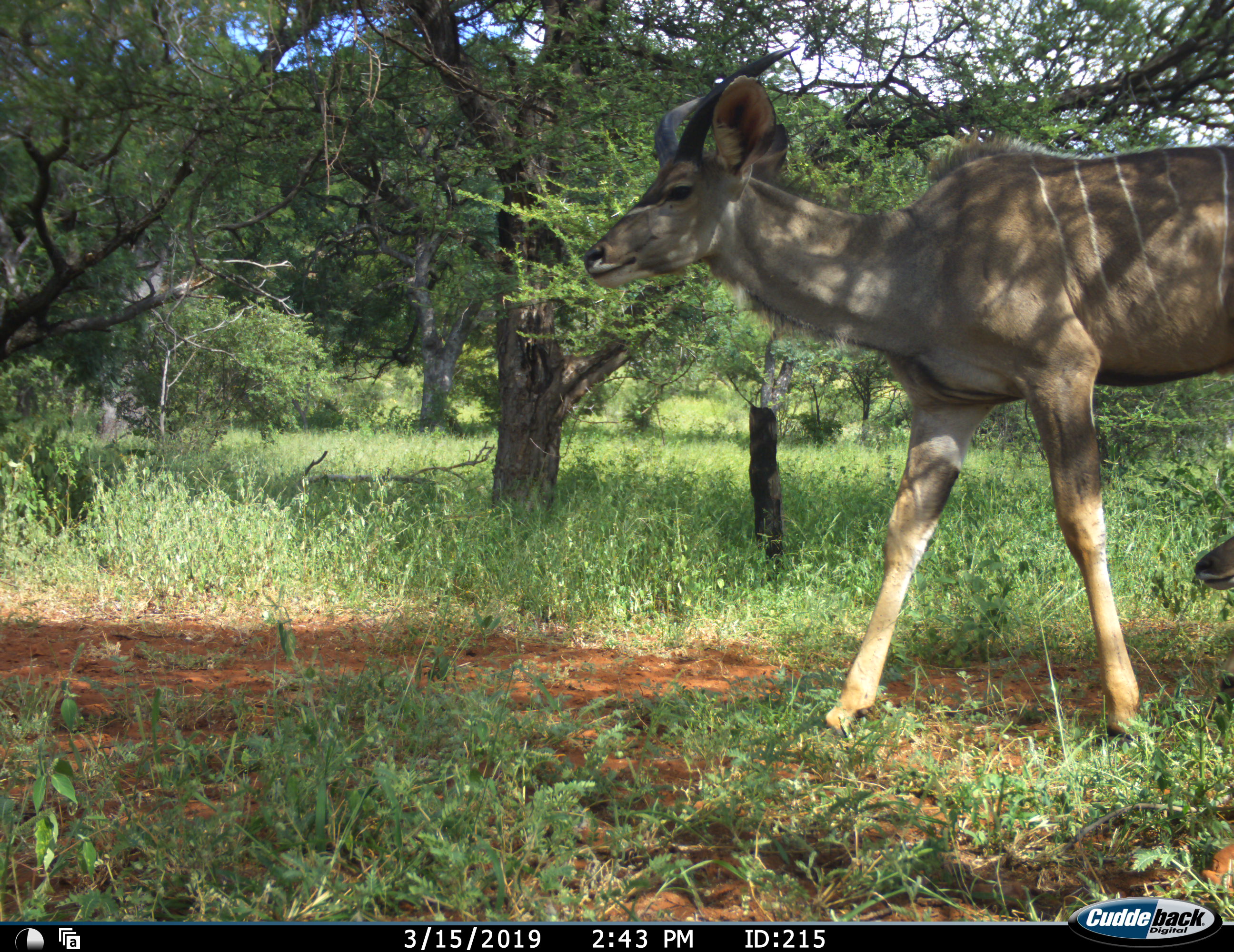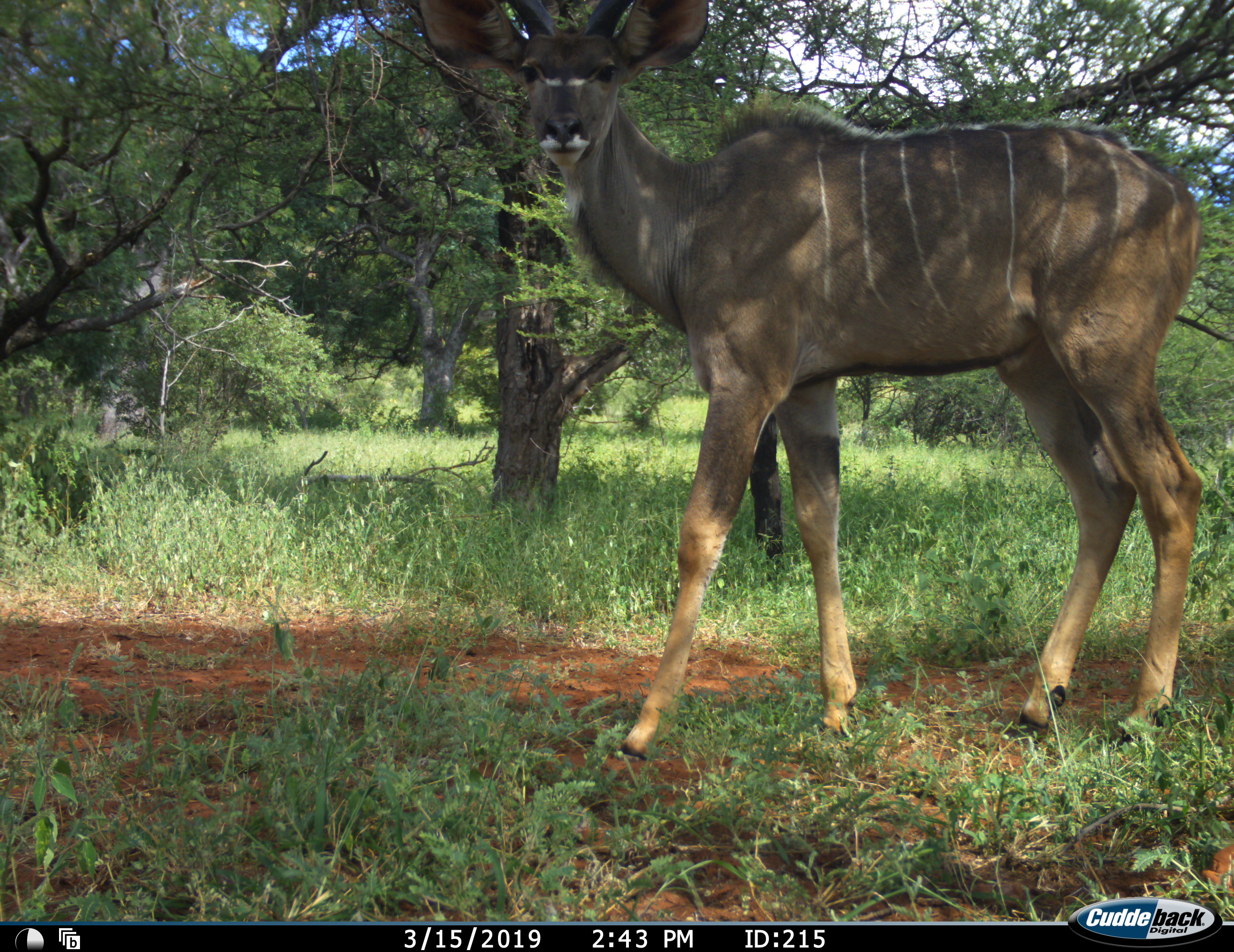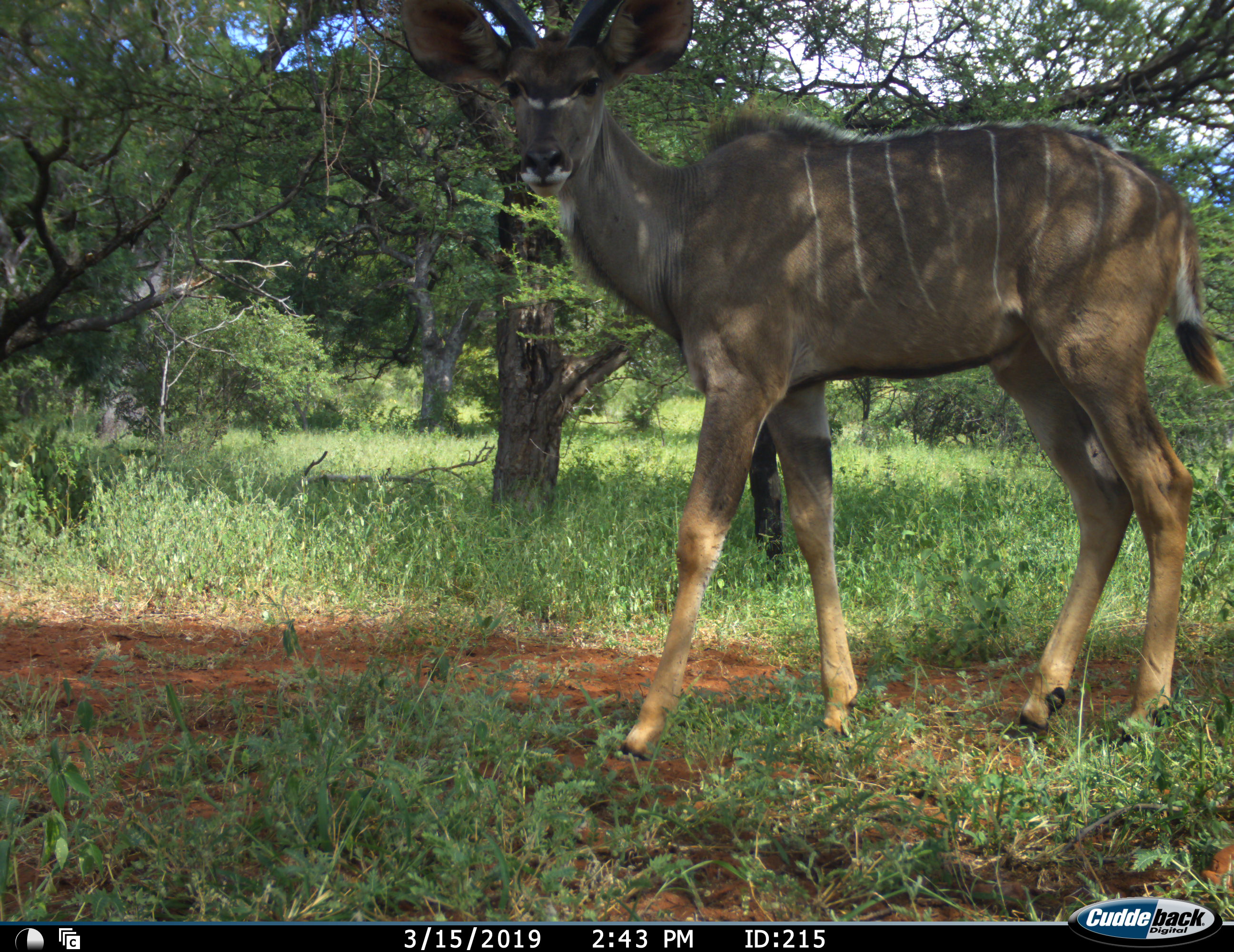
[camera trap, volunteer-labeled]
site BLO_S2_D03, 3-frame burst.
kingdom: Animalia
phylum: Chordata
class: Mammalia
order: Artiodactyla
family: Bovidae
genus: Tragelaphus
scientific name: Tragelaphus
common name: kudu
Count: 1.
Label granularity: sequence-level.